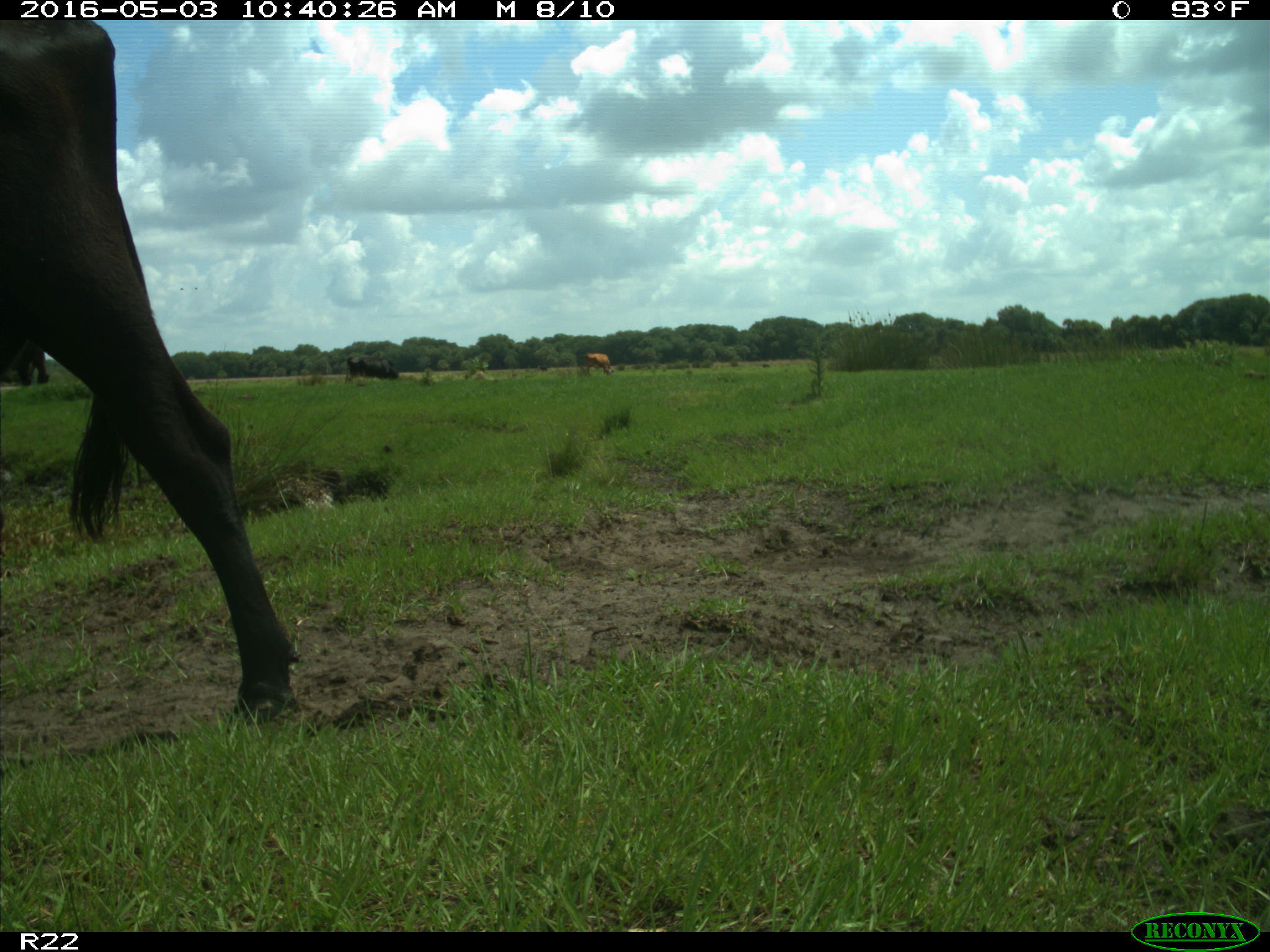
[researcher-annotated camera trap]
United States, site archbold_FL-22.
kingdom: Animalia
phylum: Chordata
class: Mammalia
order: Artiodactyla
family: Bovidae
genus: Bos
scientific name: Bos taurus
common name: domestic cow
Bos taurus (domestic cow).